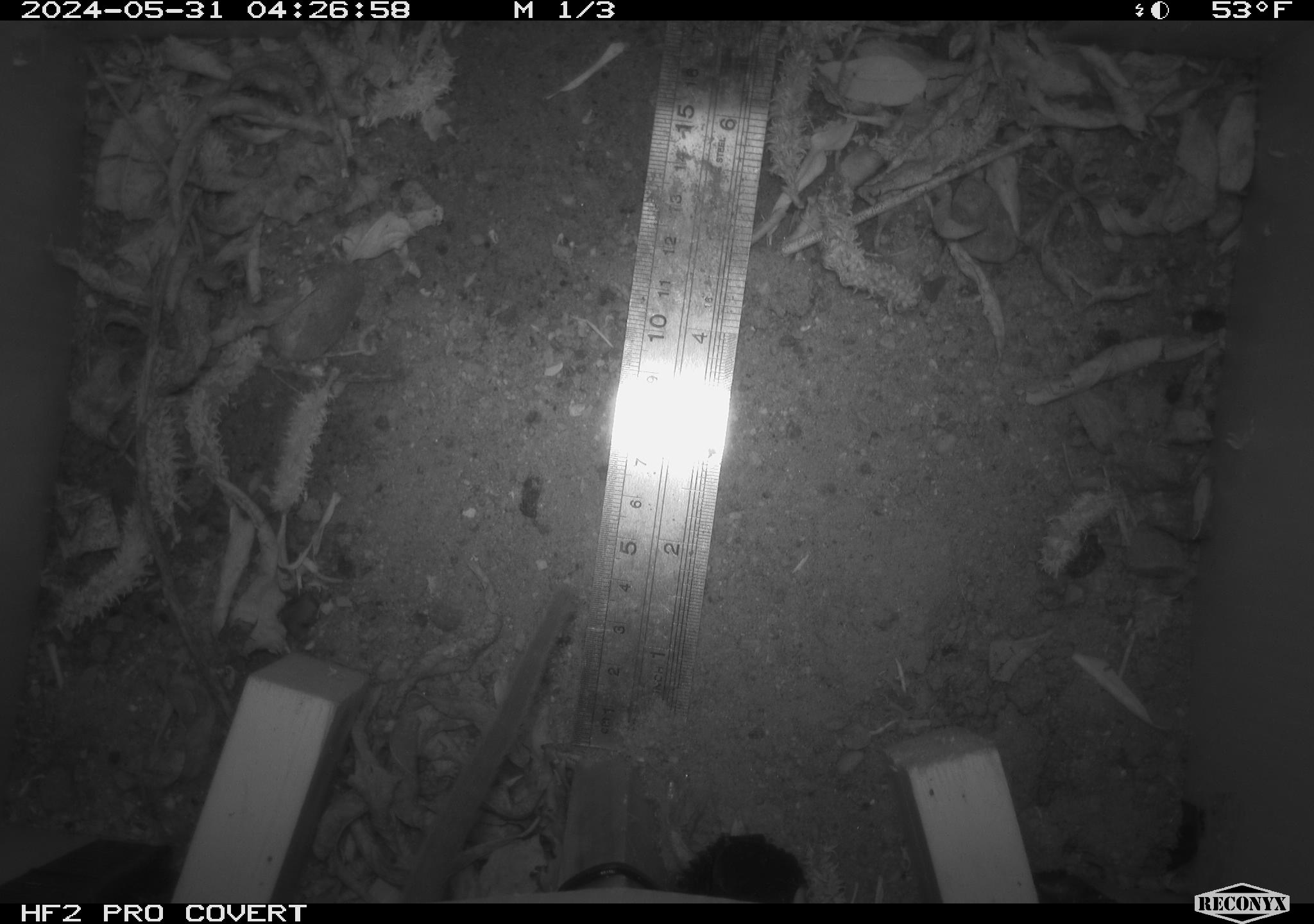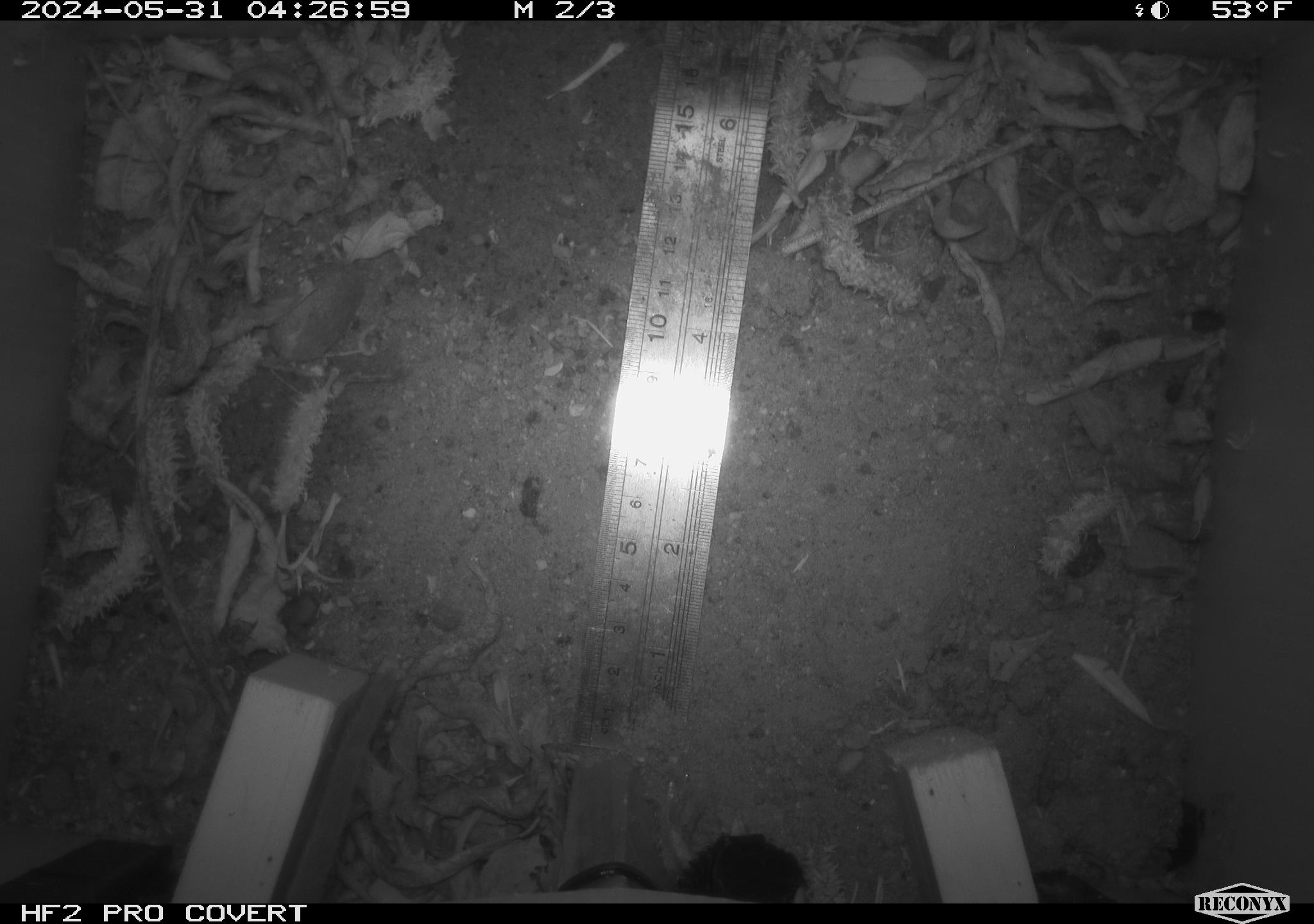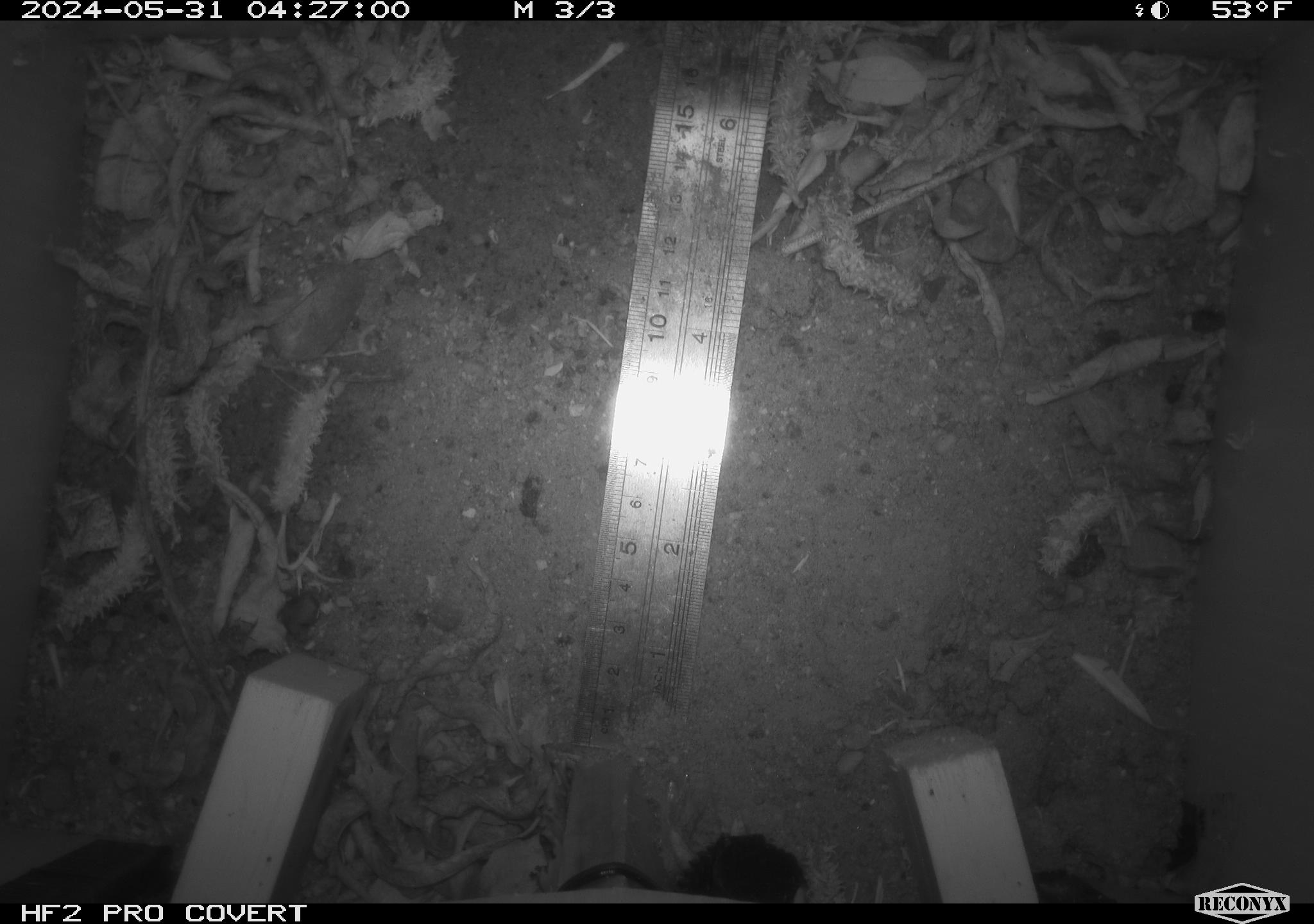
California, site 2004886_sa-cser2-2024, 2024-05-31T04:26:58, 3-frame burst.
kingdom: Animalia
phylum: Chordata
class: Mammalia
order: Rodentia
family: Muridae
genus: Rattus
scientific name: Rattus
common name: rat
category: rattus species